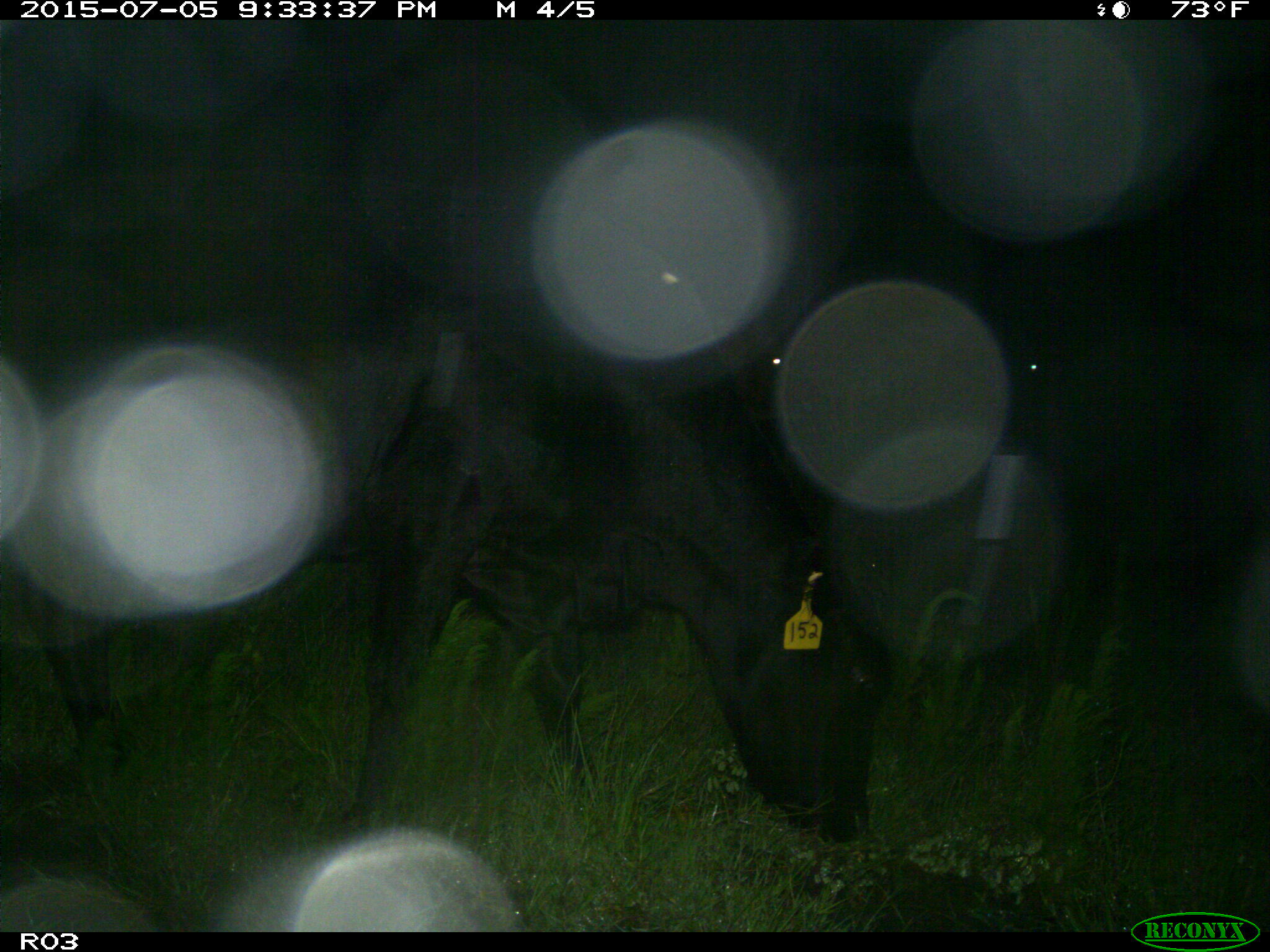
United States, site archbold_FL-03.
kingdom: Animalia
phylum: Chordata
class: Mammalia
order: Artiodactyla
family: Bovidae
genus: Bos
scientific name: Bos taurus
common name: domestic cow